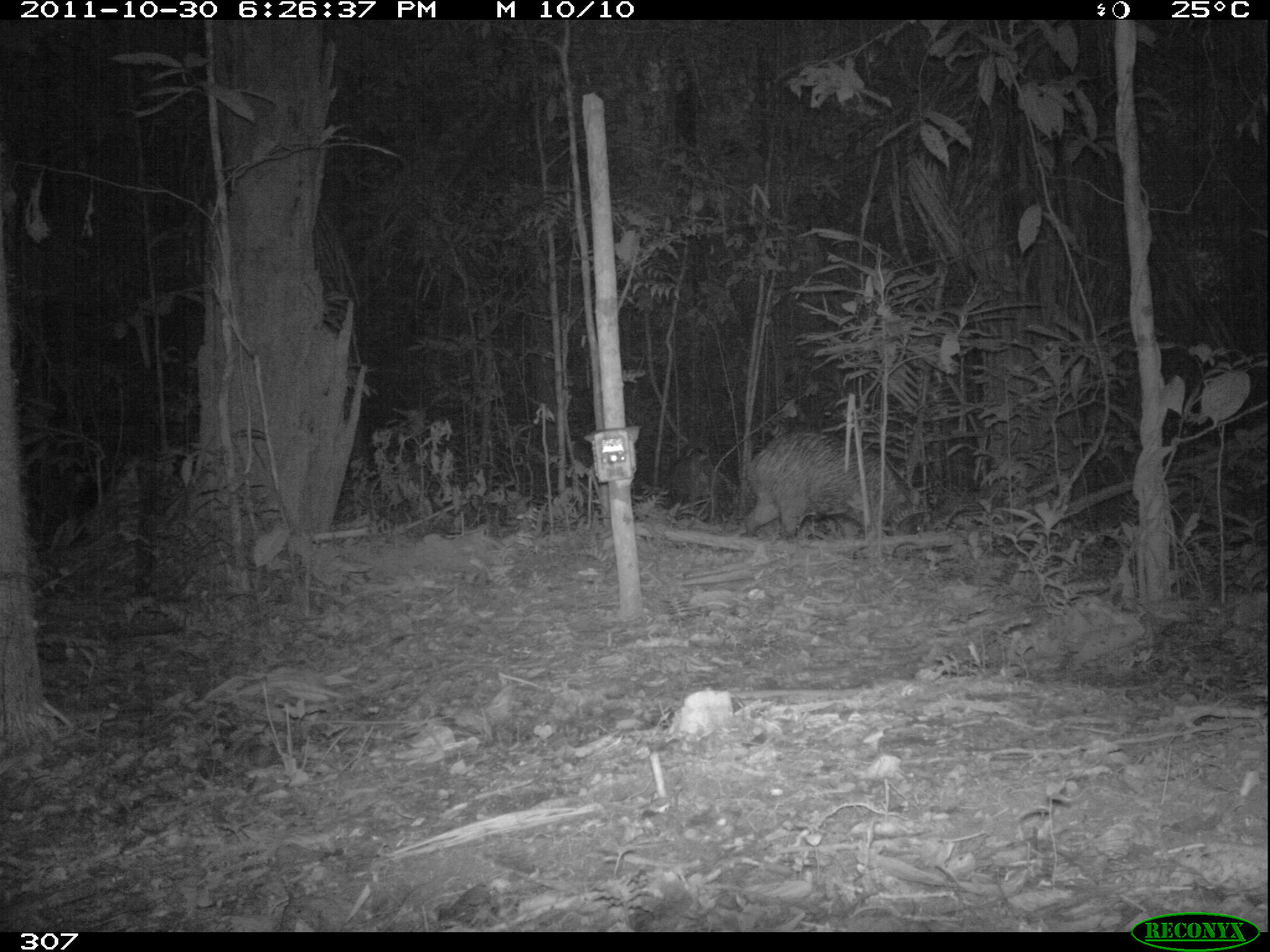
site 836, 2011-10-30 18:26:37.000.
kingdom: Animalia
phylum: Chordata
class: Mammalia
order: Artiodactyla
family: Tayassuidae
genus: Tayassu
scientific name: Tayassu pecari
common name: white-lipped peccary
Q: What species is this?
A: Tayassu pecari (white-lipped peccary).